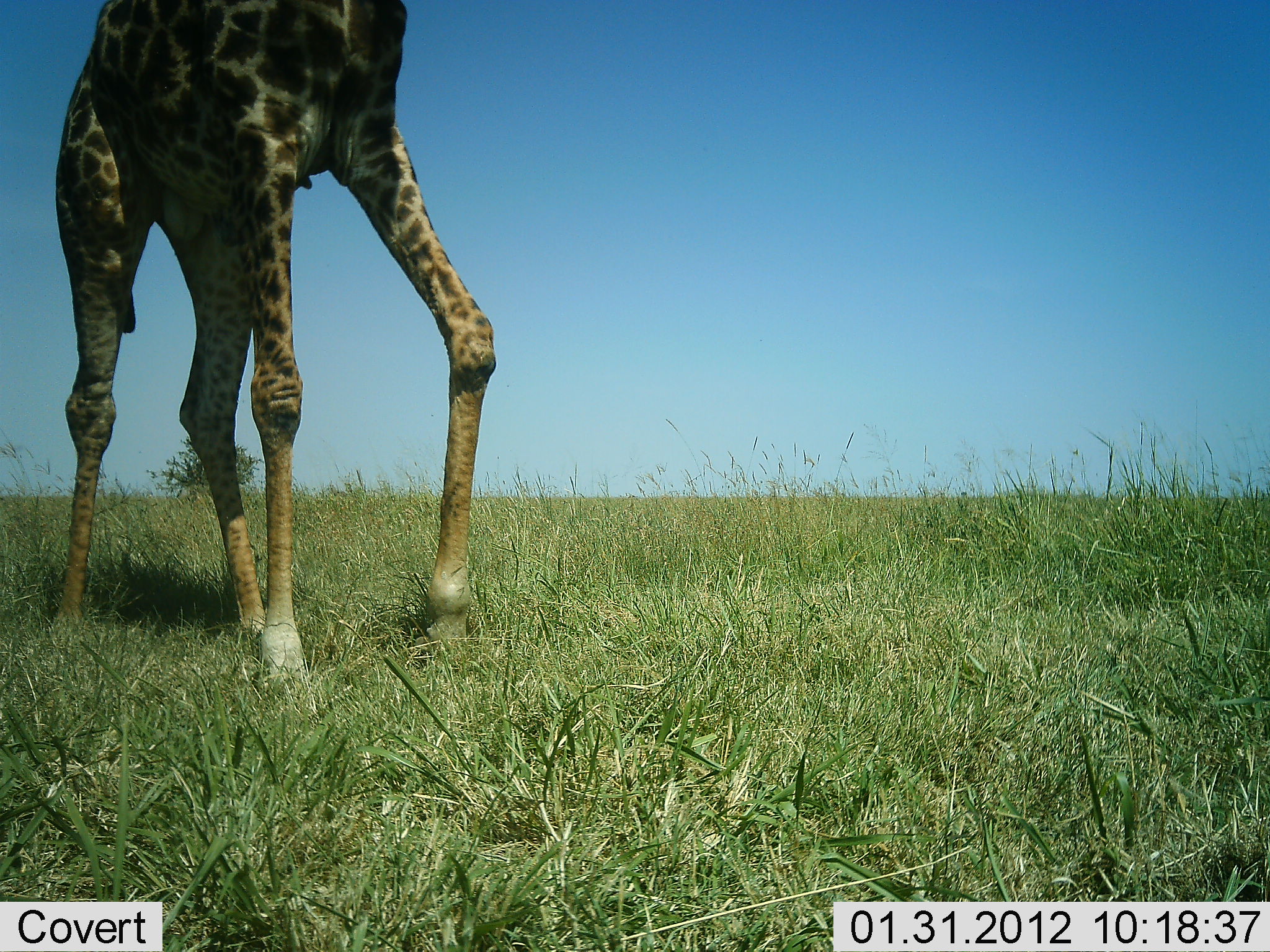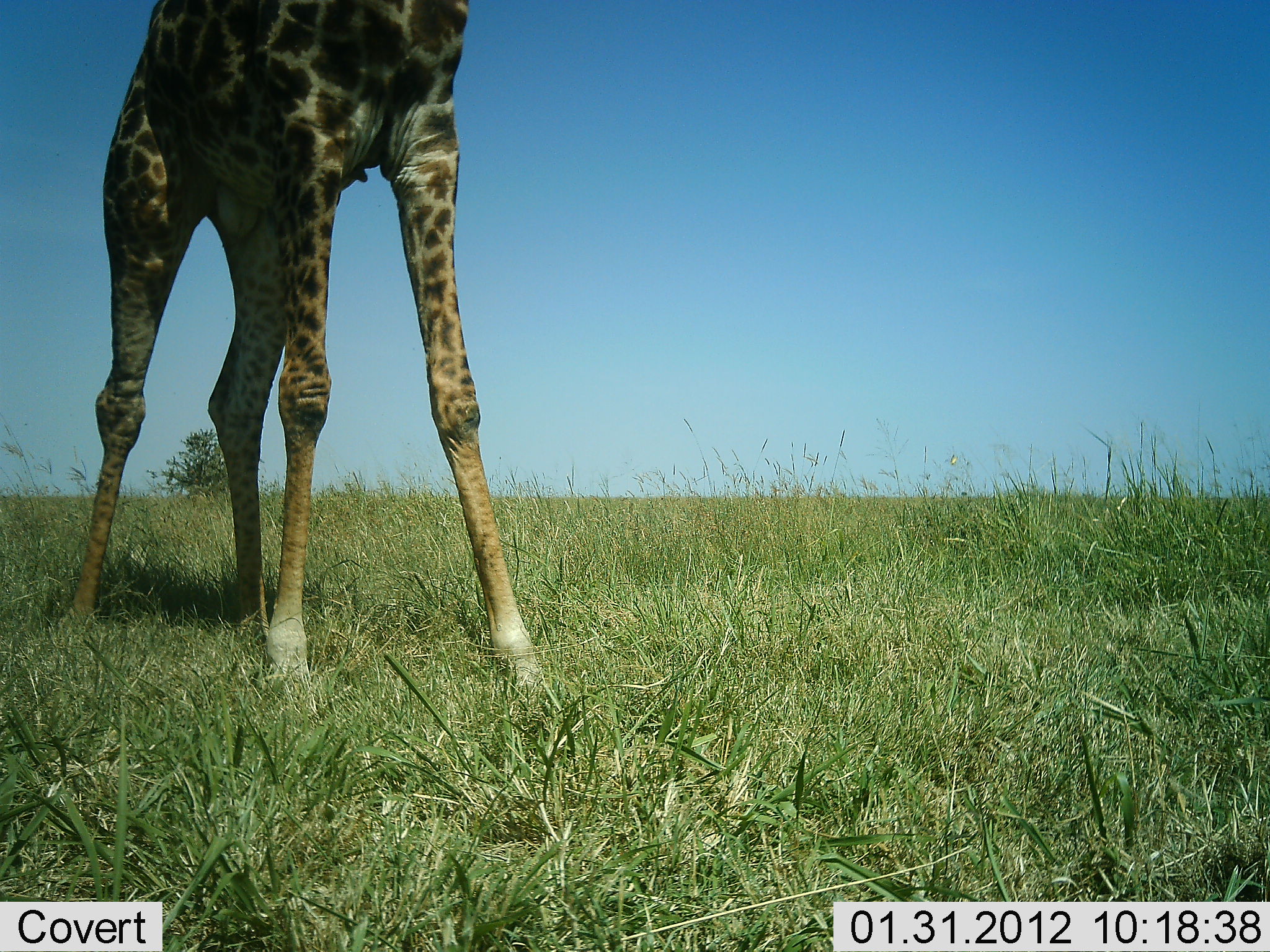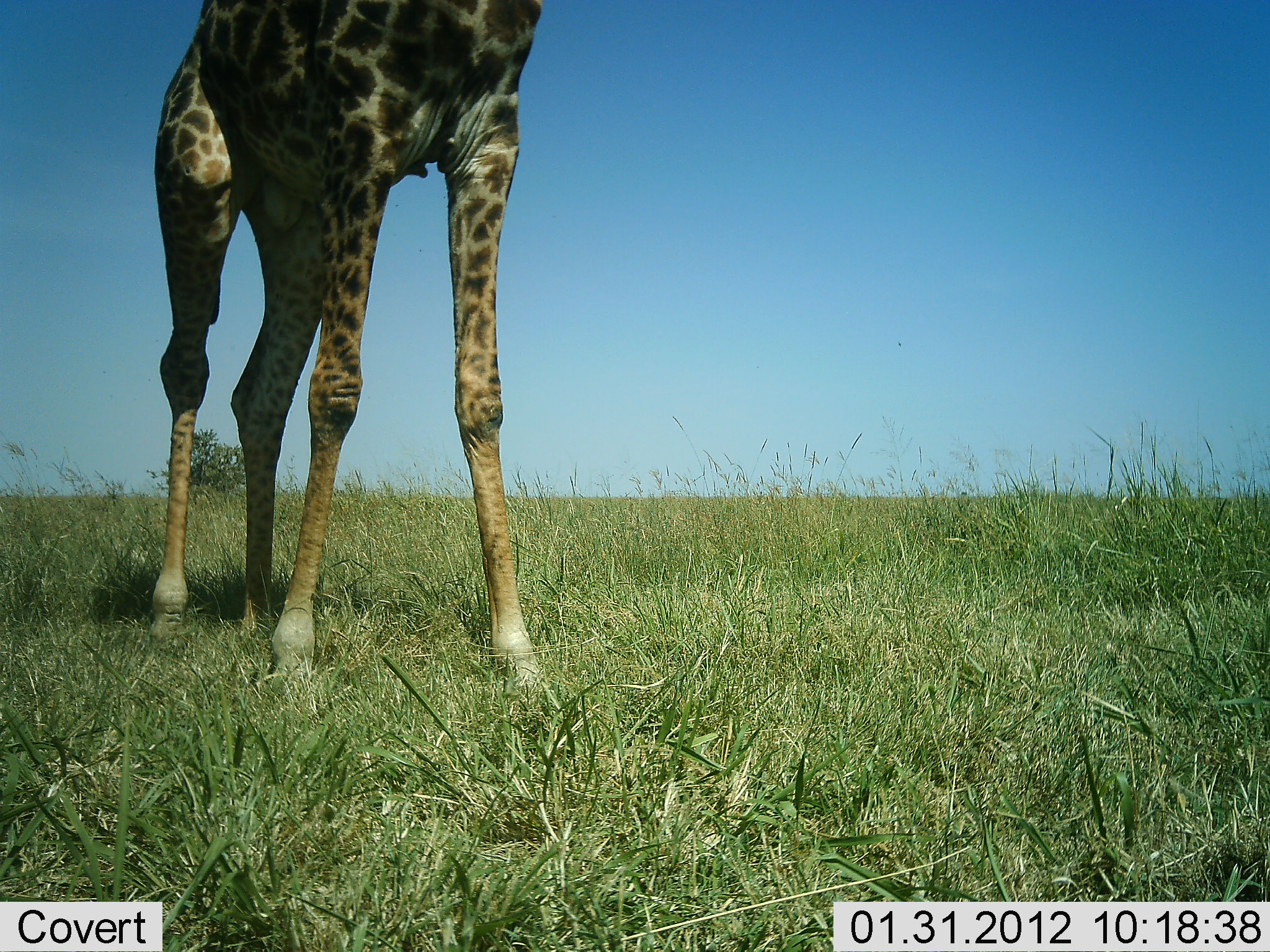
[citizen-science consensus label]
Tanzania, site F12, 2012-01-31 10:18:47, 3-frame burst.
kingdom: Animalia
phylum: Chordata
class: Mammalia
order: Artiodactyla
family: Giraffidae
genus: Giraffa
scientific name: Giraffa camelopardalis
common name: giraffe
Giraffe (Giraffa camelopardalis), count 1. Behavior (volunteer vote fractions): standing 44%, resting 0%, moving 56%, interacting 0%. Young present (vote fraction): 0%. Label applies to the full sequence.